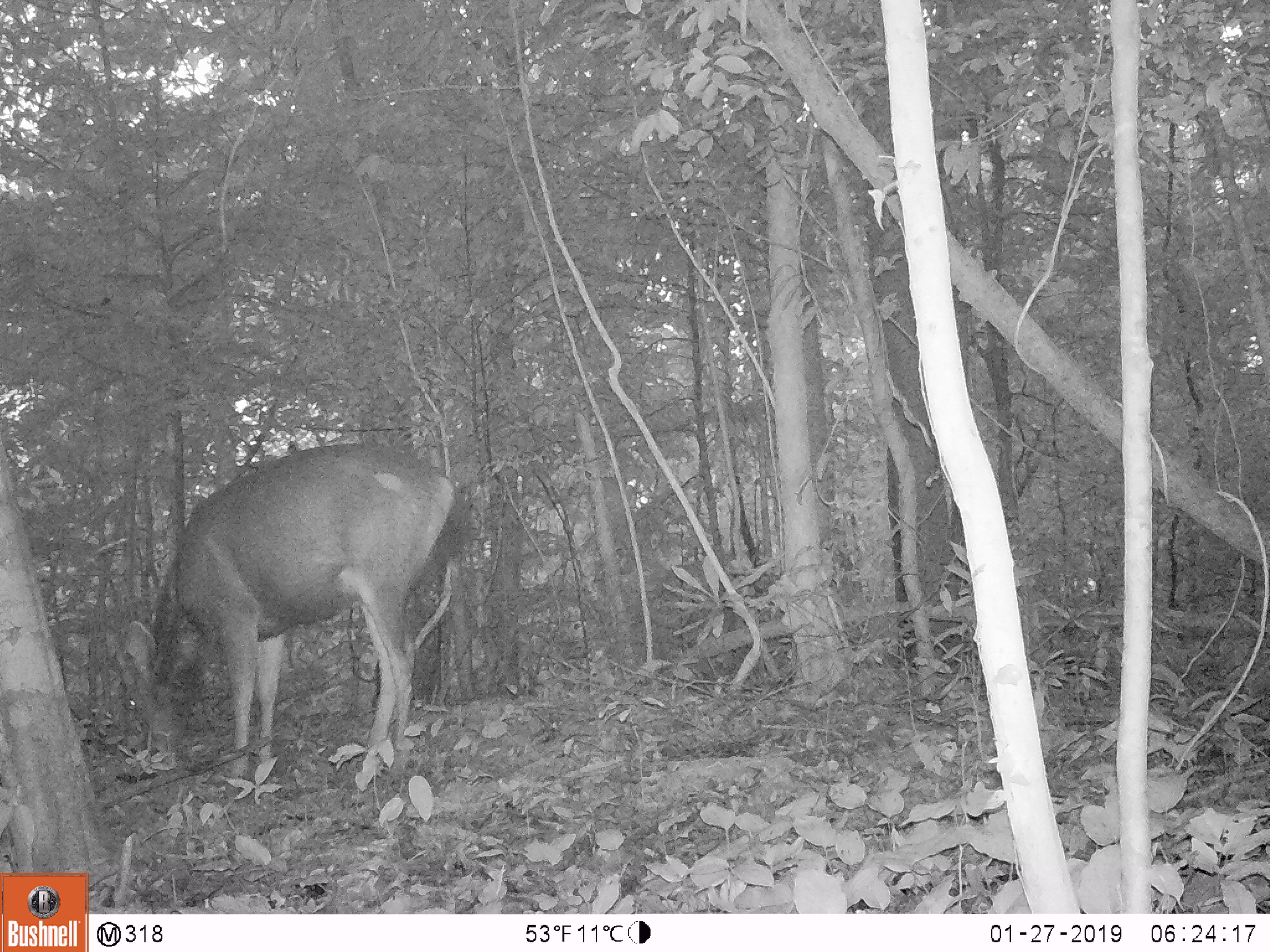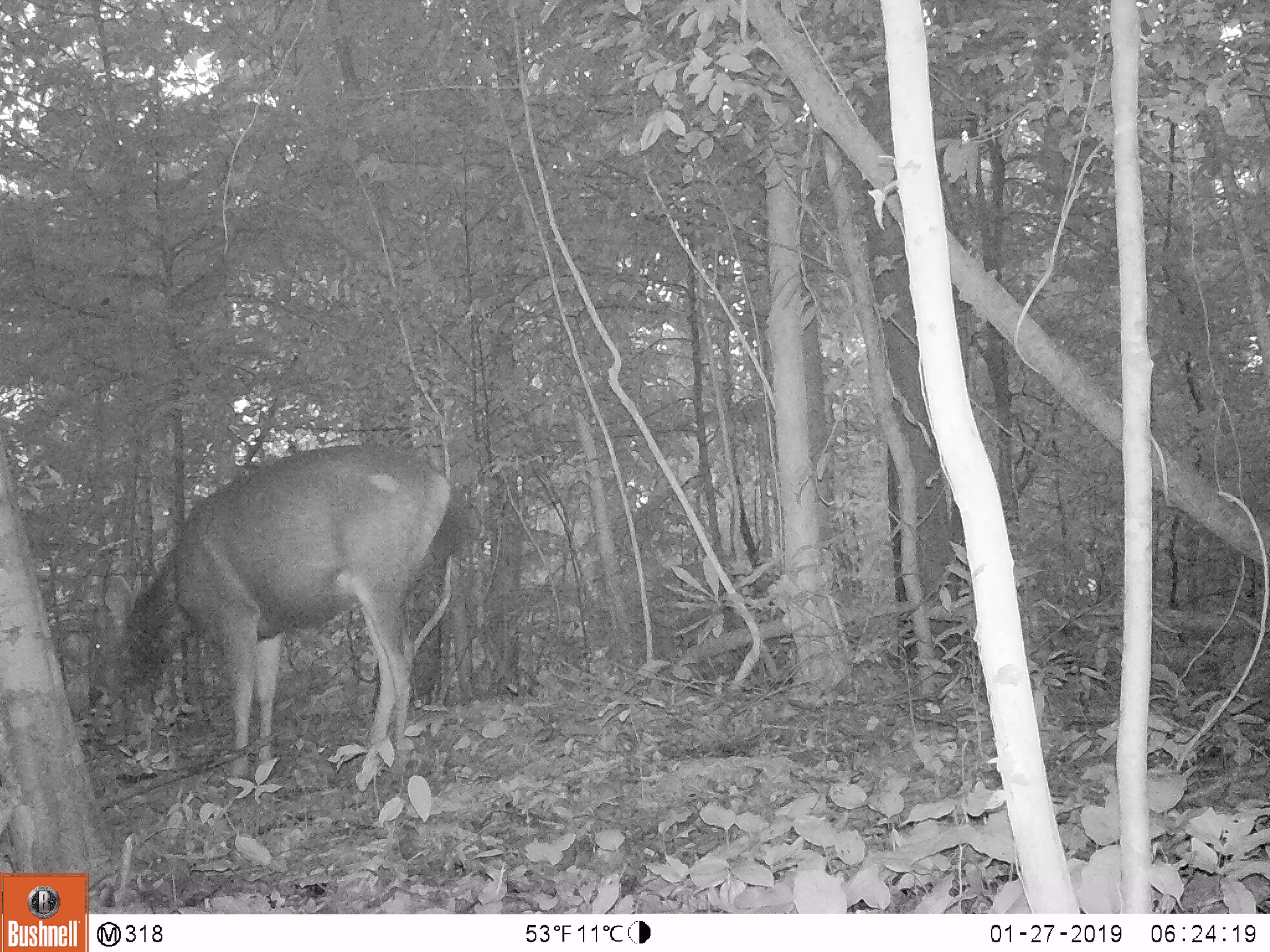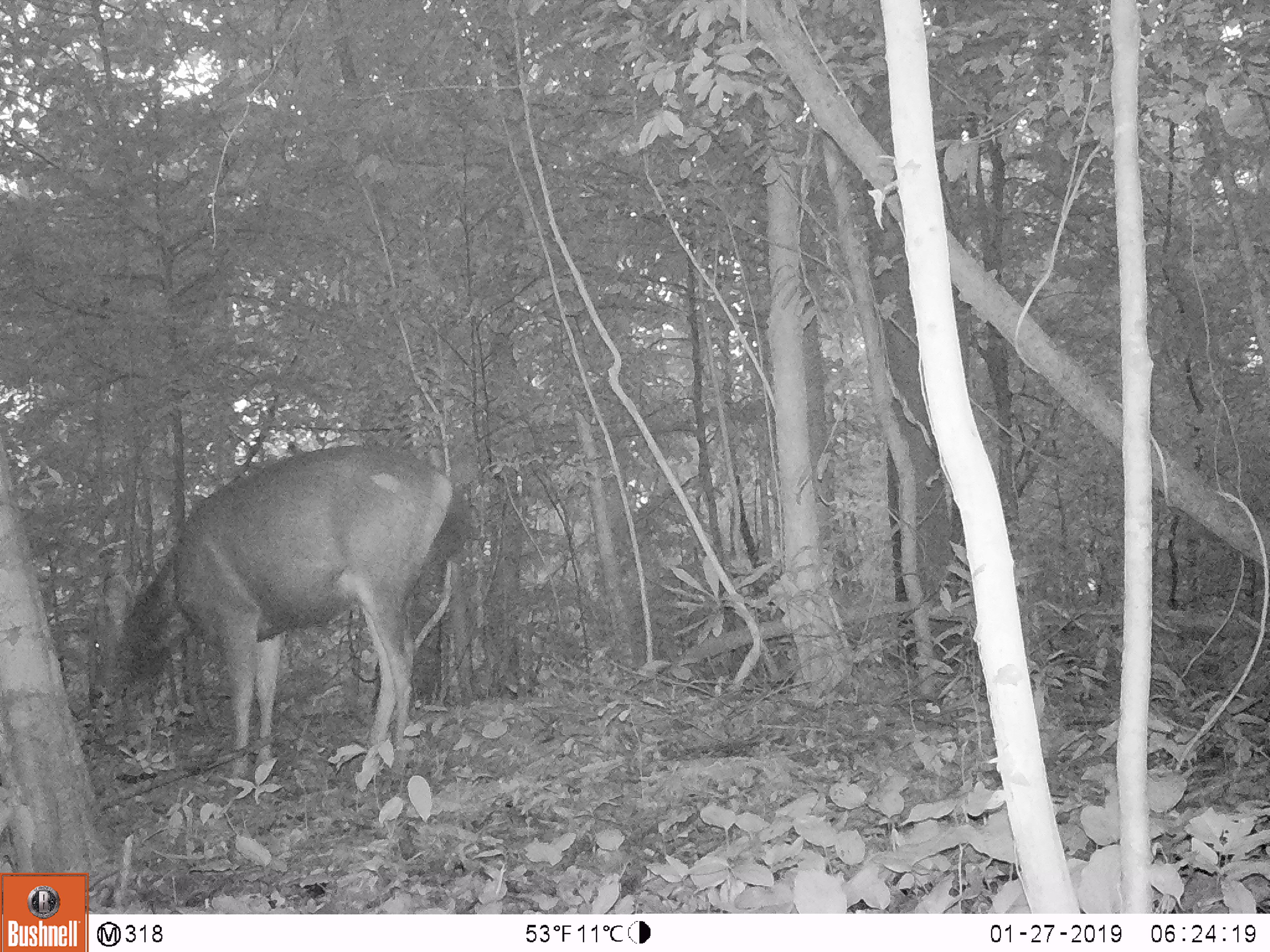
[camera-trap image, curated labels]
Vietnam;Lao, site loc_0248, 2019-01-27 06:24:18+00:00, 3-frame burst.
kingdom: Animalia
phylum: Chordata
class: Mammalia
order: Artiodactyla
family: Cervidae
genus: Rusa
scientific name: Rusa unicolor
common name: sambar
Sambar (Rusa unicolor). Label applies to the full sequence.